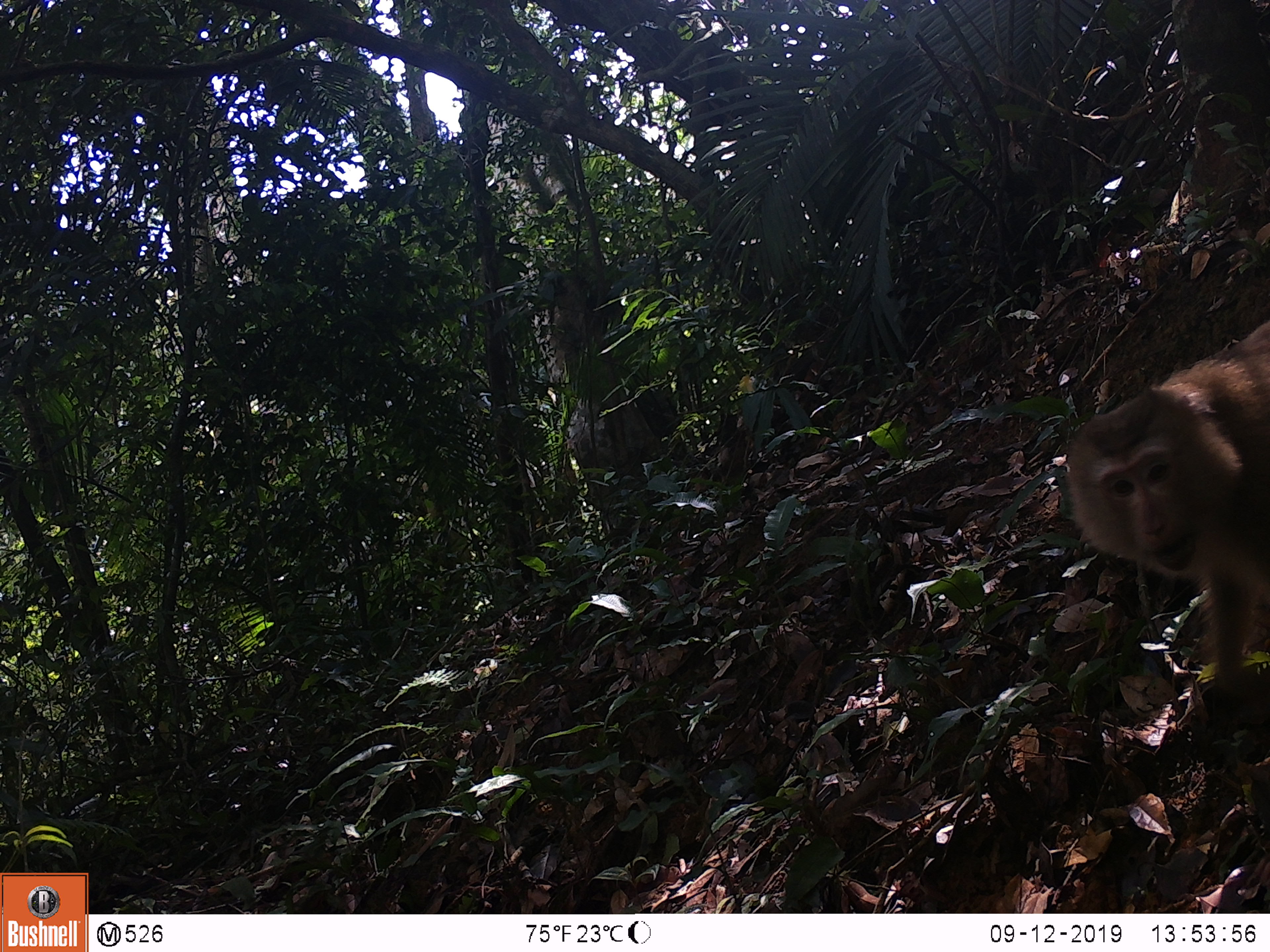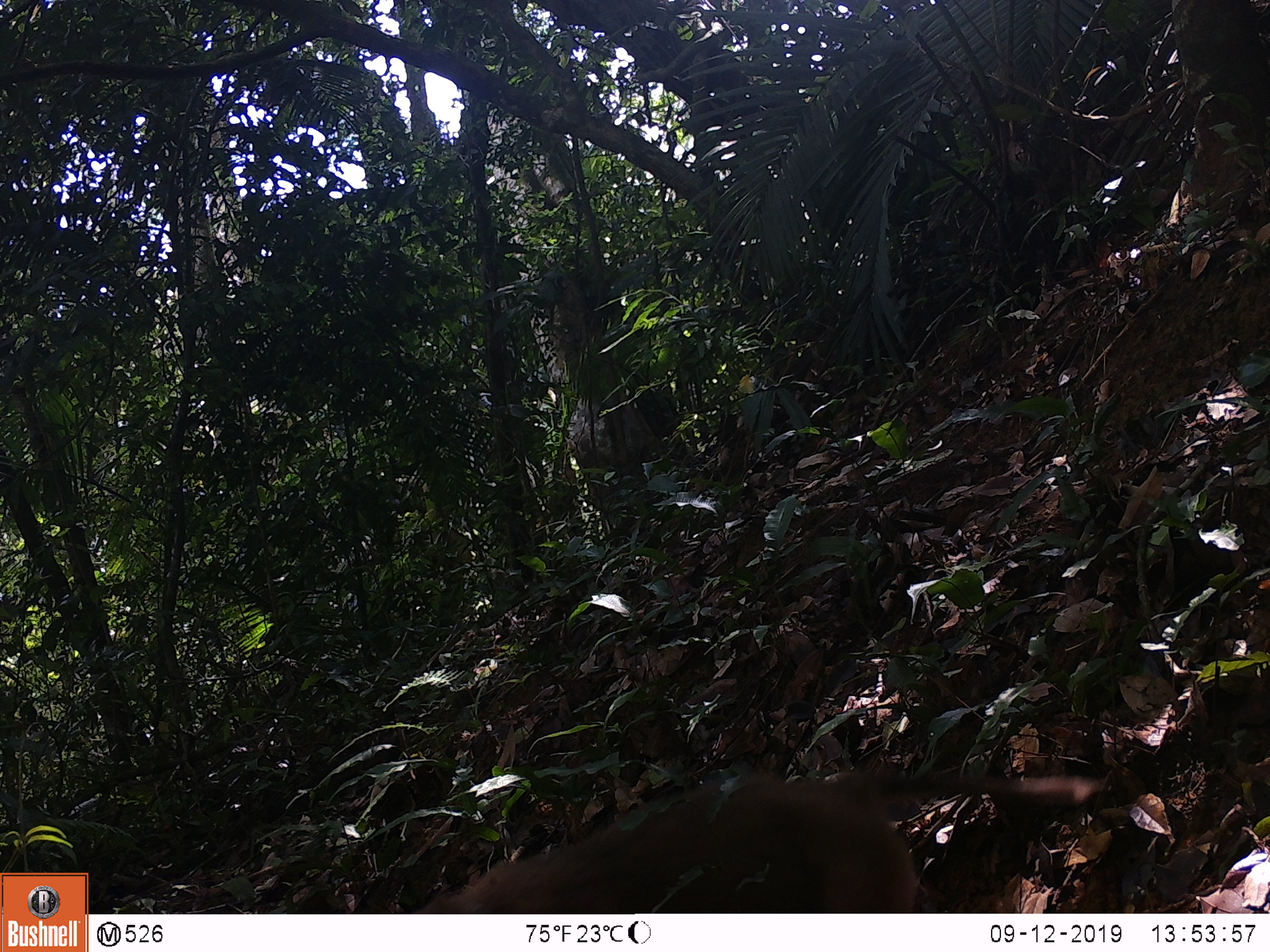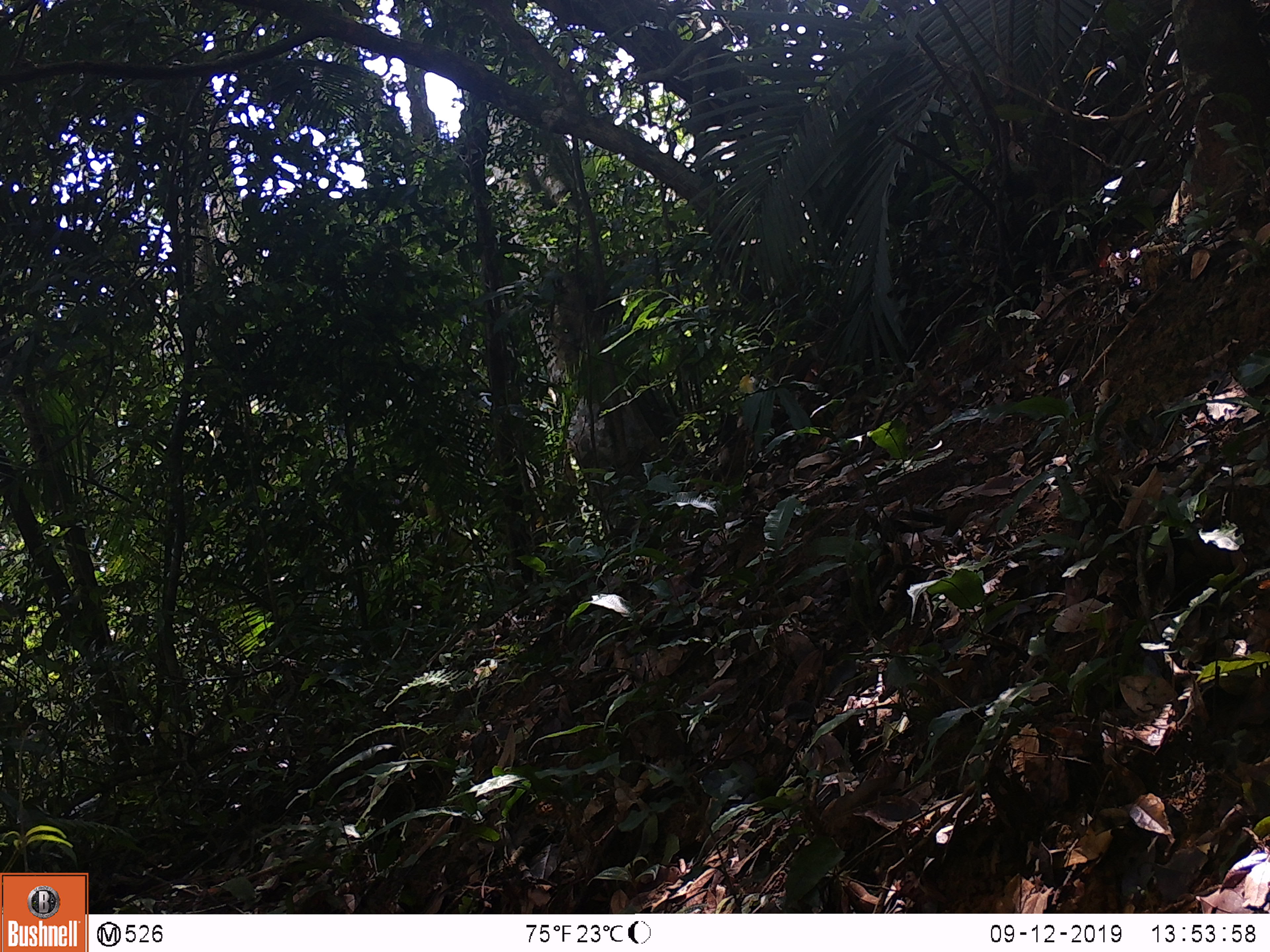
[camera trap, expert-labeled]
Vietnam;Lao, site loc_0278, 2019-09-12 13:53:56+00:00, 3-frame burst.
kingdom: Animalia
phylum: Chordata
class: Mammalia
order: Primates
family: Cercopithecidae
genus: Macaca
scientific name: Macaca nemestrina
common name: pig-tailed macaque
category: pig tailed macaque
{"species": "pig tailed macaque (pig-tailed macaque) (Macaca nemestrina)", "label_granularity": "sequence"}